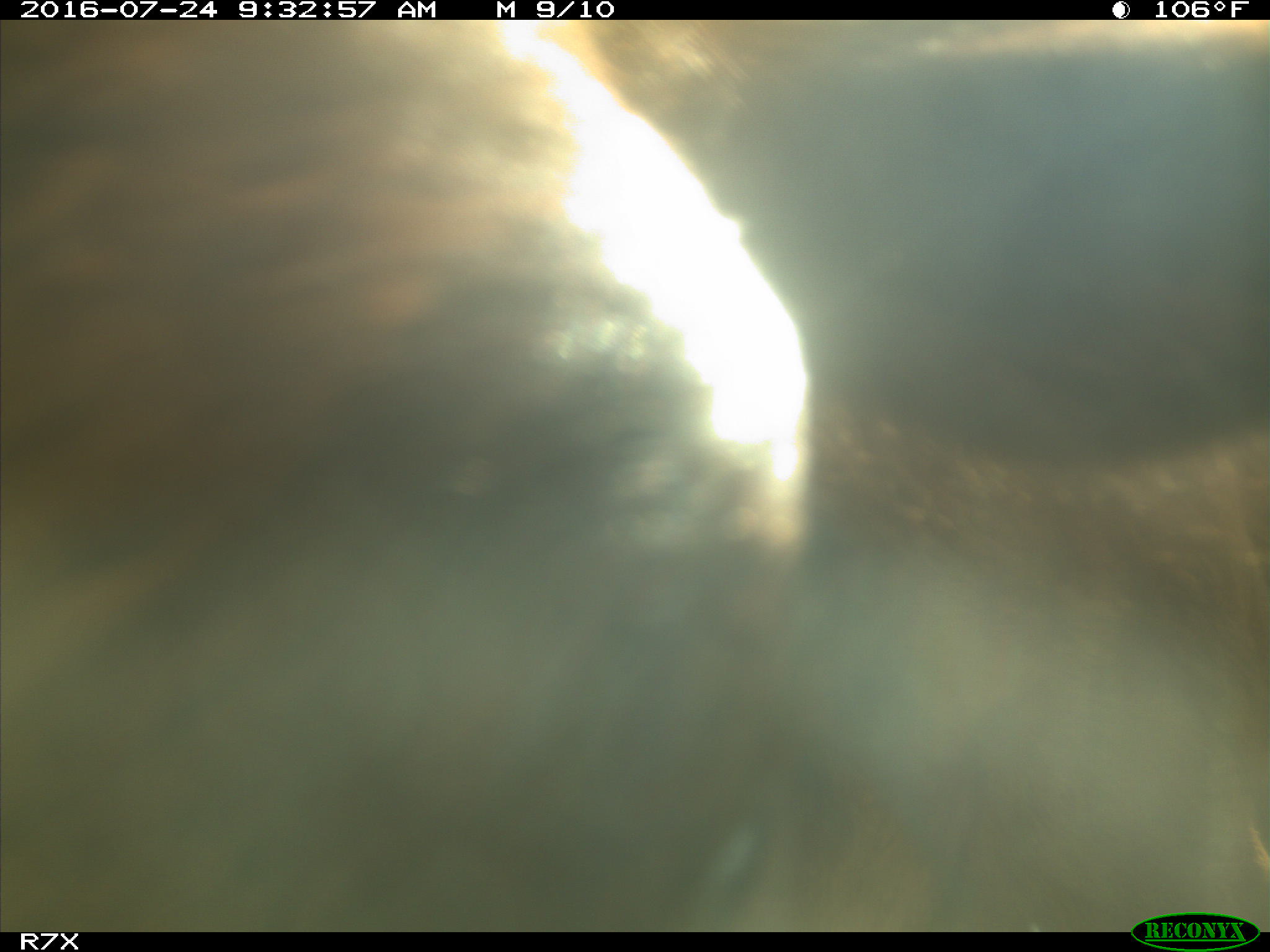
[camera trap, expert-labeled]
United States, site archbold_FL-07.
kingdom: Animalia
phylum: Chordata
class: Mammalia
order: Artiodactyla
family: Bovidae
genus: Bos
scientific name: Bos taurus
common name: domestic cow